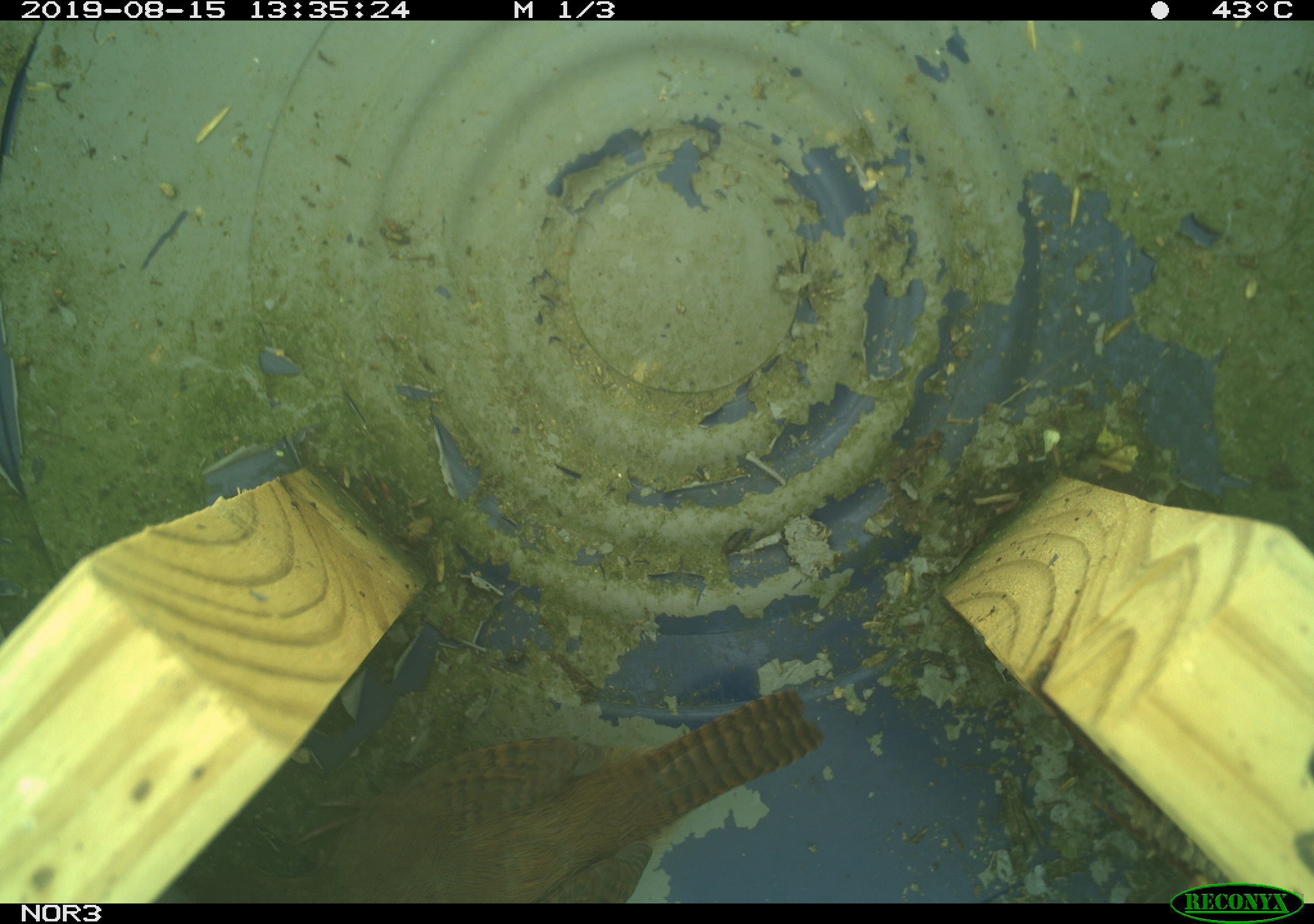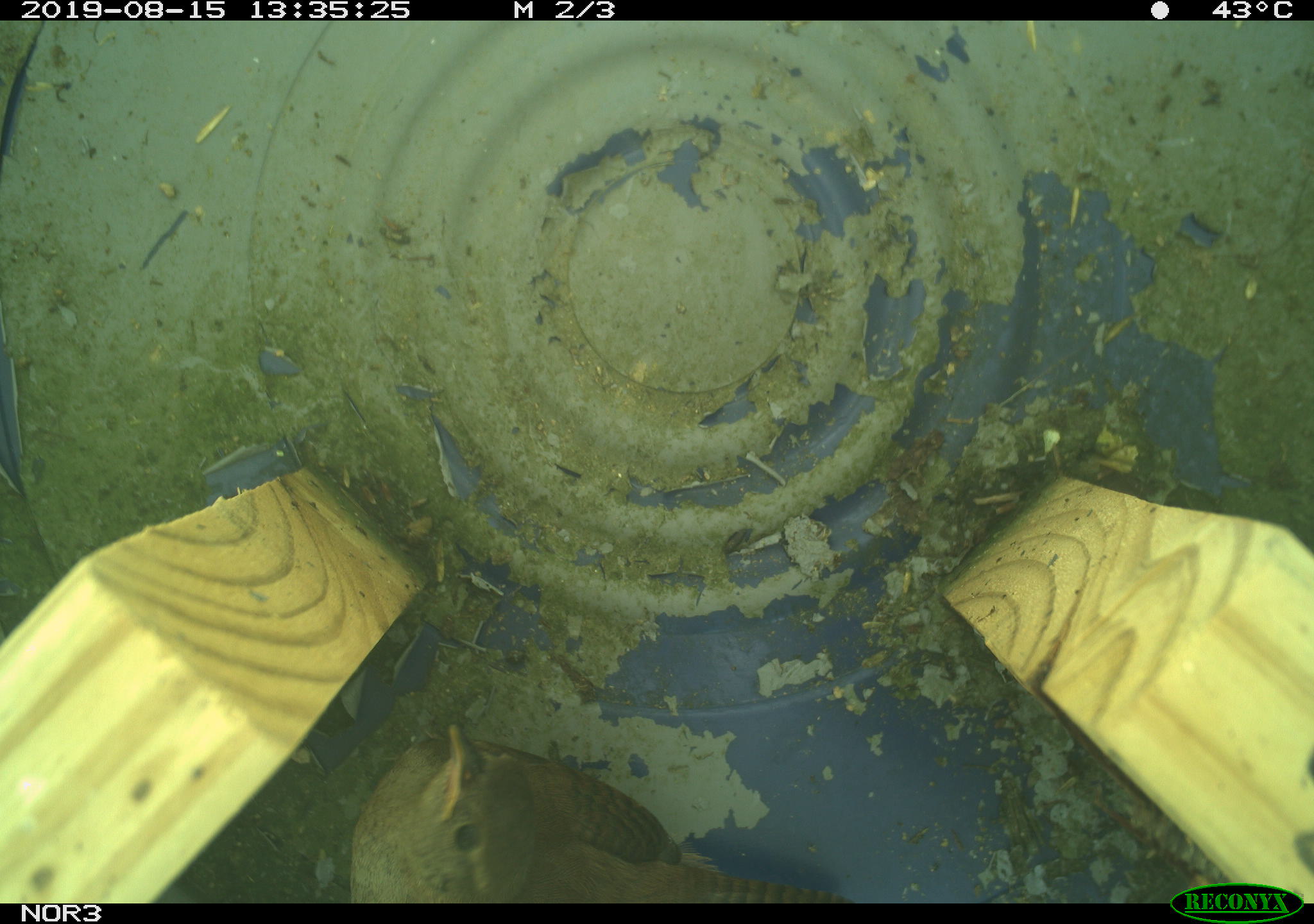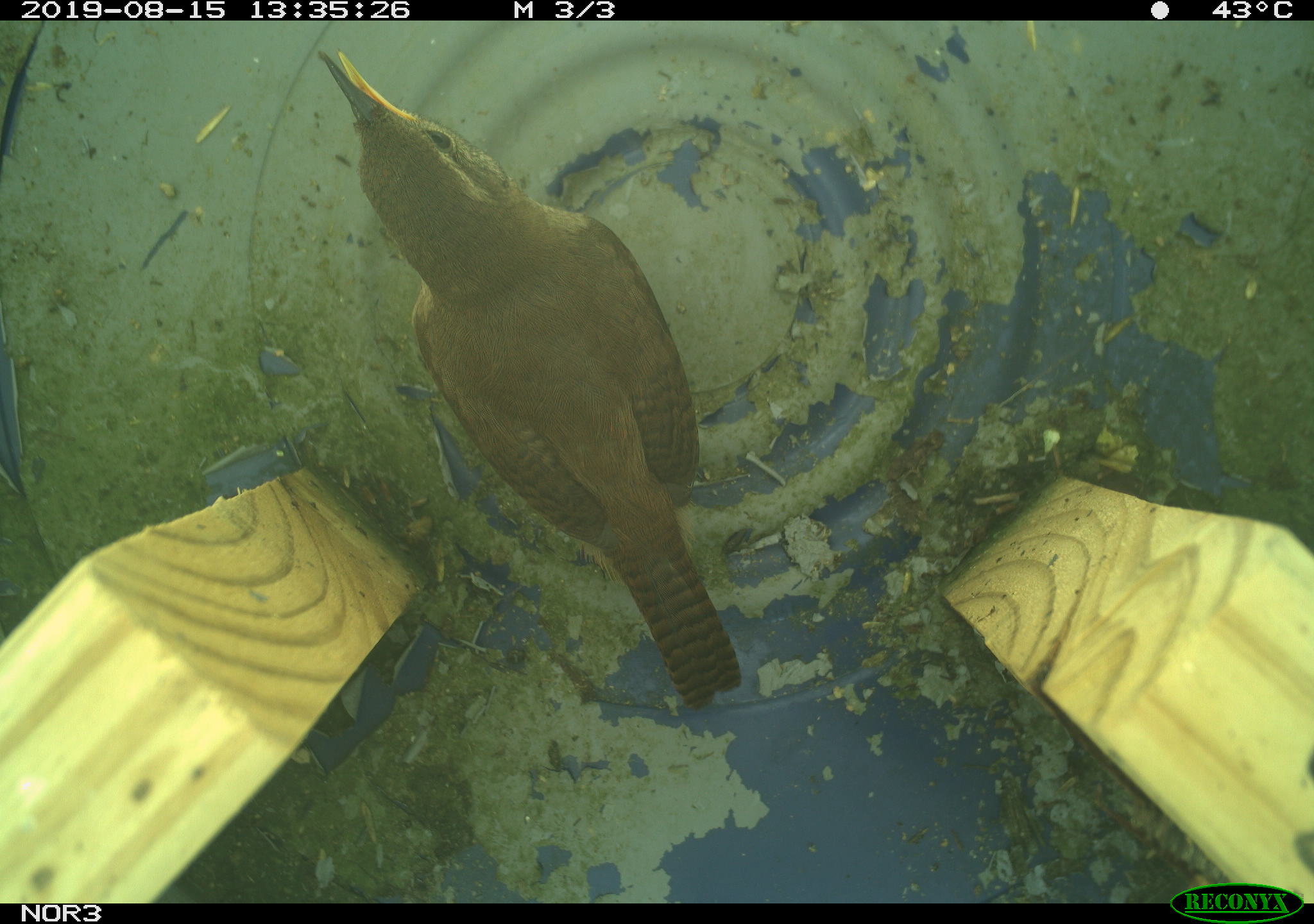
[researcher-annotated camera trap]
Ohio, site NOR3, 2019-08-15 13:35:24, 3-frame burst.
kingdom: Animalia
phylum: Chordata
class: Aves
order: Passeriformes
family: Troglodytidae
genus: Troglodytes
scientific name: Troglodytes aedon aedon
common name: northern house wren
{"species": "northern house wren (Troglodytes aedon aedon)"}